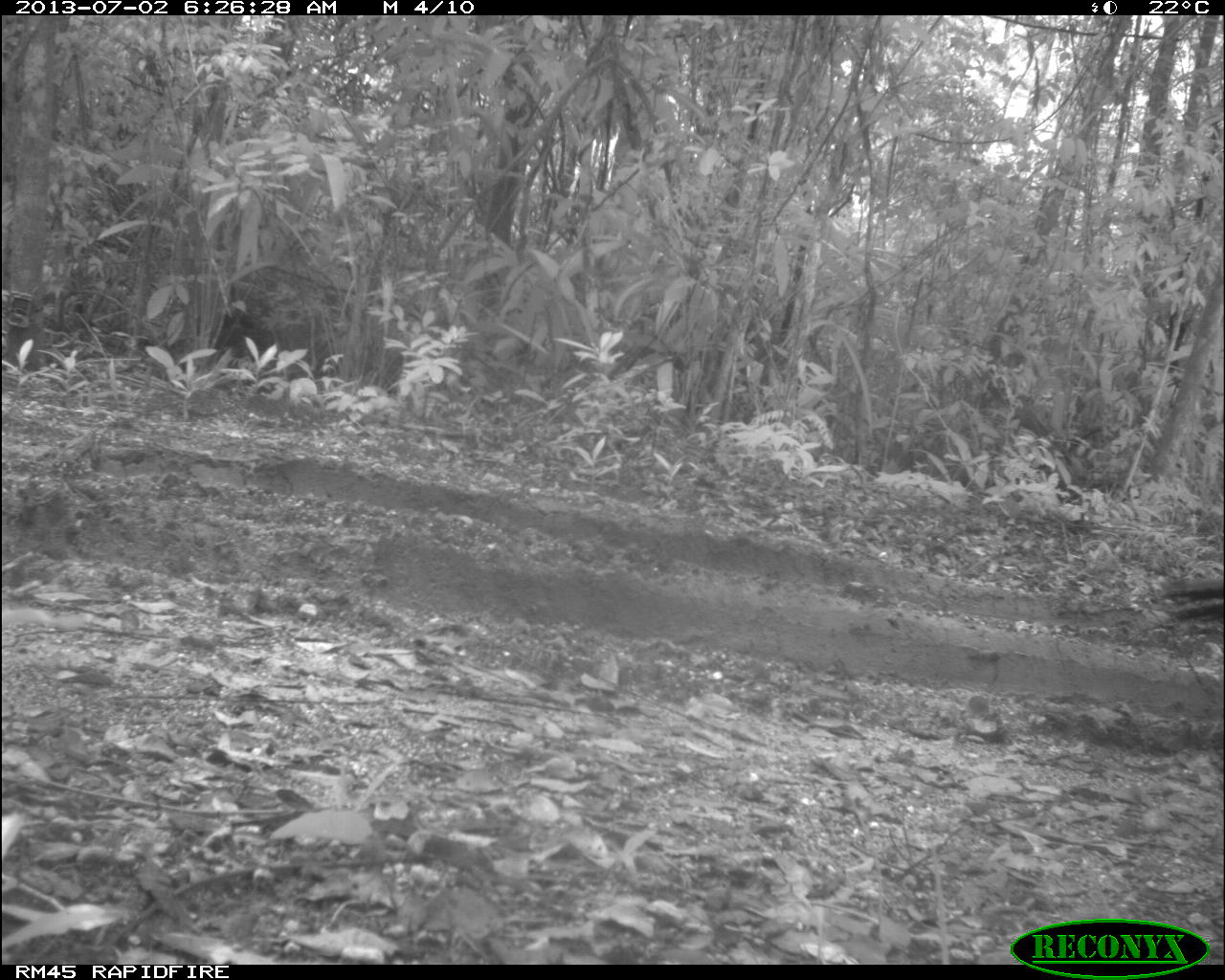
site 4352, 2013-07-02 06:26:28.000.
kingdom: Animalia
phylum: Chordata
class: Aves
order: Galliformes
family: Phasianidae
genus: Meleagris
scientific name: Meleagris ocellata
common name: ocellated turkey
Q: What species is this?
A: Meleagris ocellata (ocellated turkey).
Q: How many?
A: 1.